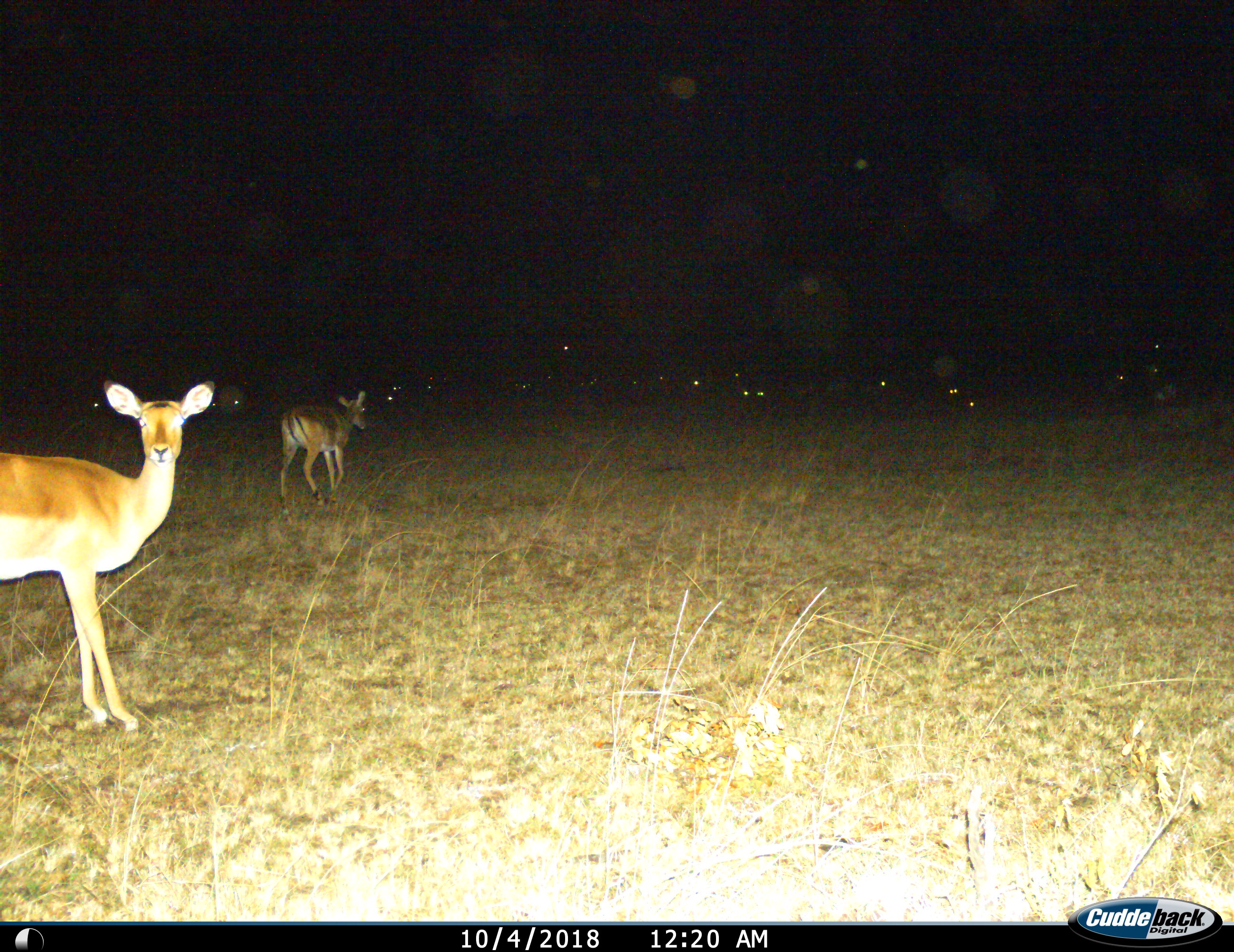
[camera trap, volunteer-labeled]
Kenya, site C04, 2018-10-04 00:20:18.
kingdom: Animalia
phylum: Chordata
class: Mammalia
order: Artiodactyla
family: Bovidae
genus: Aepyceros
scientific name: Aepyceros melampus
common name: impala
Impala (Aepyceros melampus), count 2. Behavior (volunteer vote fractions): standing 62%, resting 12%, moving 100%, interacting 0%. Young present (vote fraction): 0%. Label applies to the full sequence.